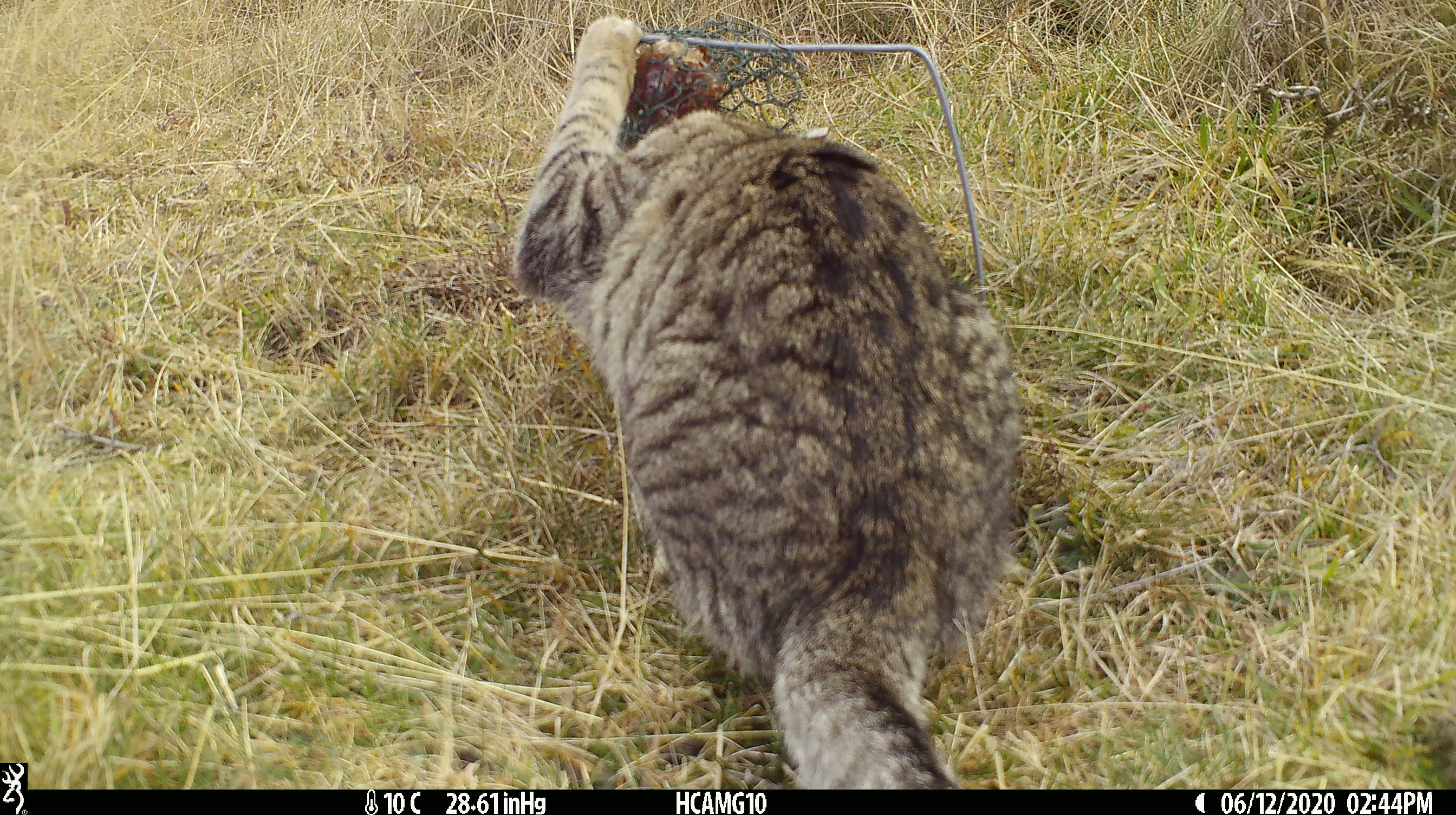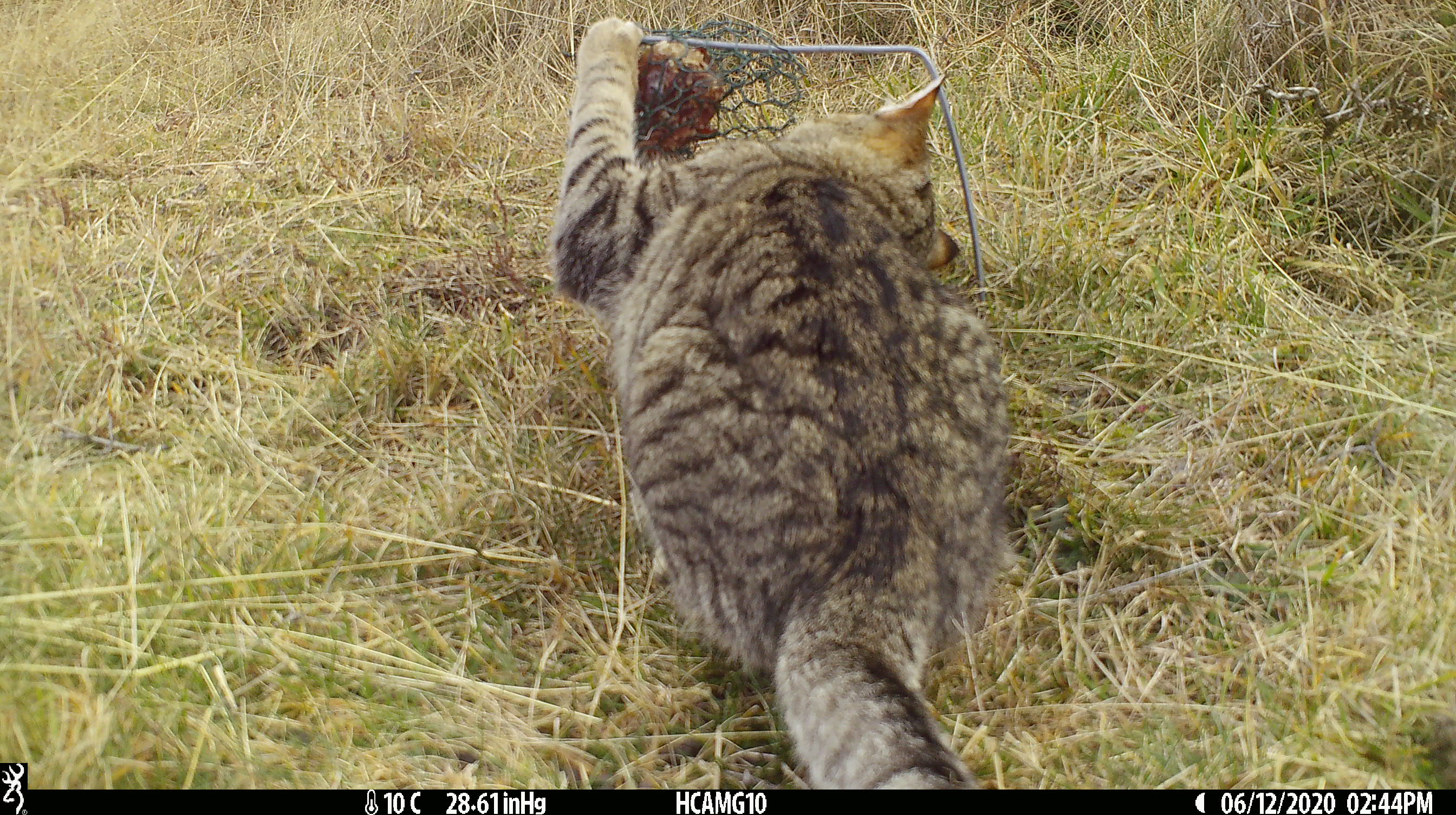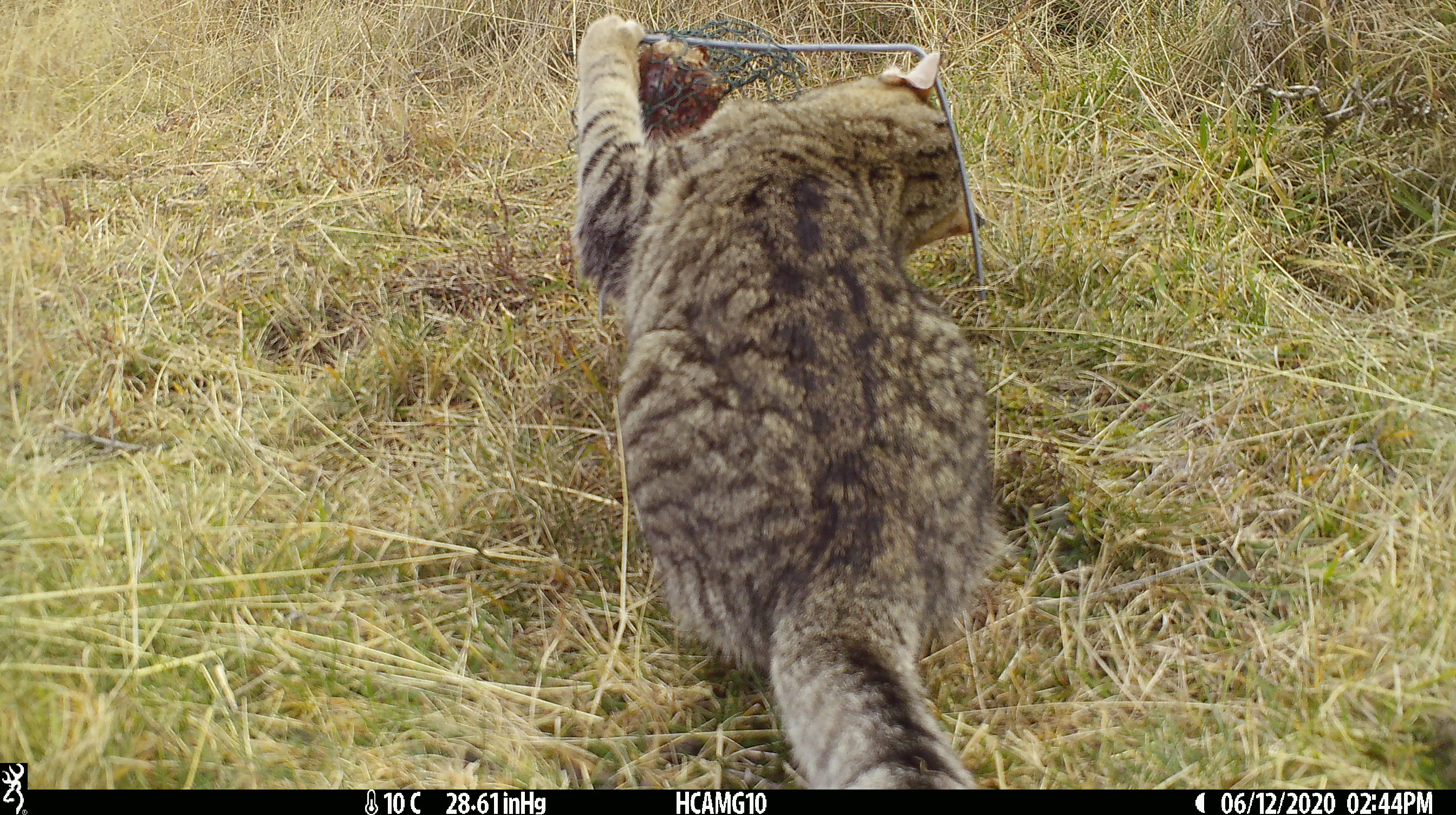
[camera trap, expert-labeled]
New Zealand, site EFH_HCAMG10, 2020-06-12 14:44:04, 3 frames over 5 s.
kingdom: Animalia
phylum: Chordata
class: Mammalia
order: Carnivora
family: Felidae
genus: Felis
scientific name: Felis catus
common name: domestic cat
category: cat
Cat (domestic cat) (Felis catus).